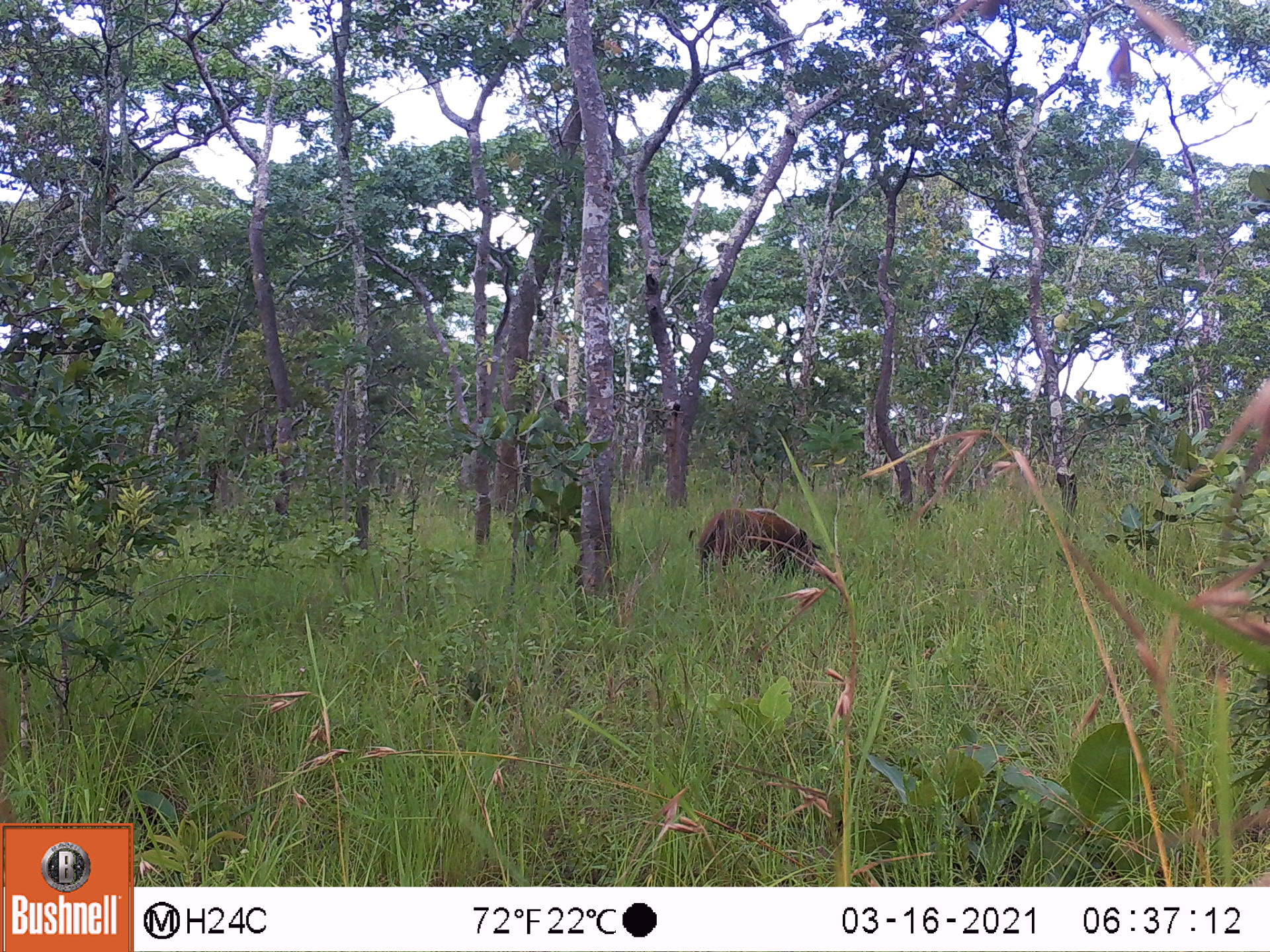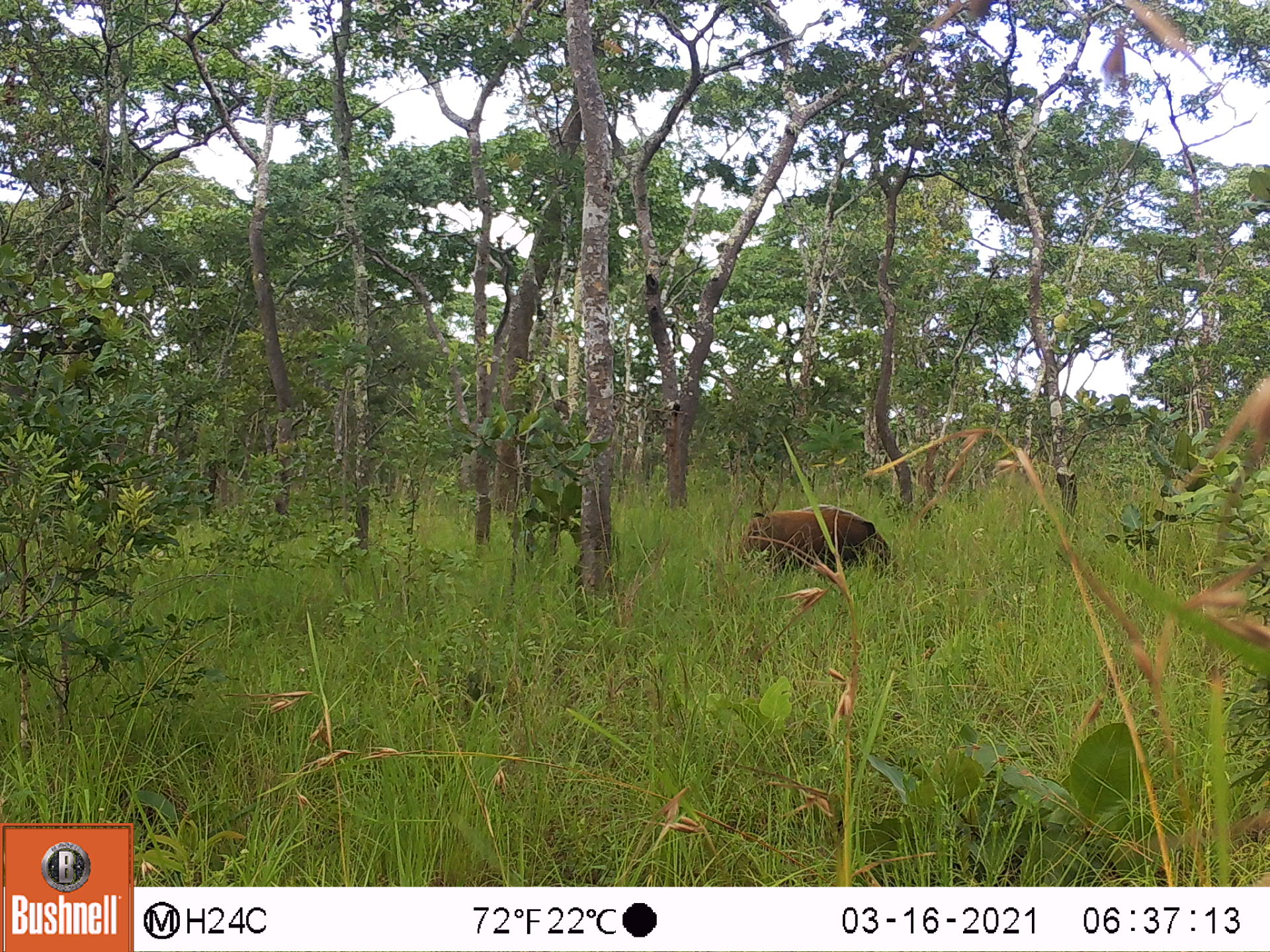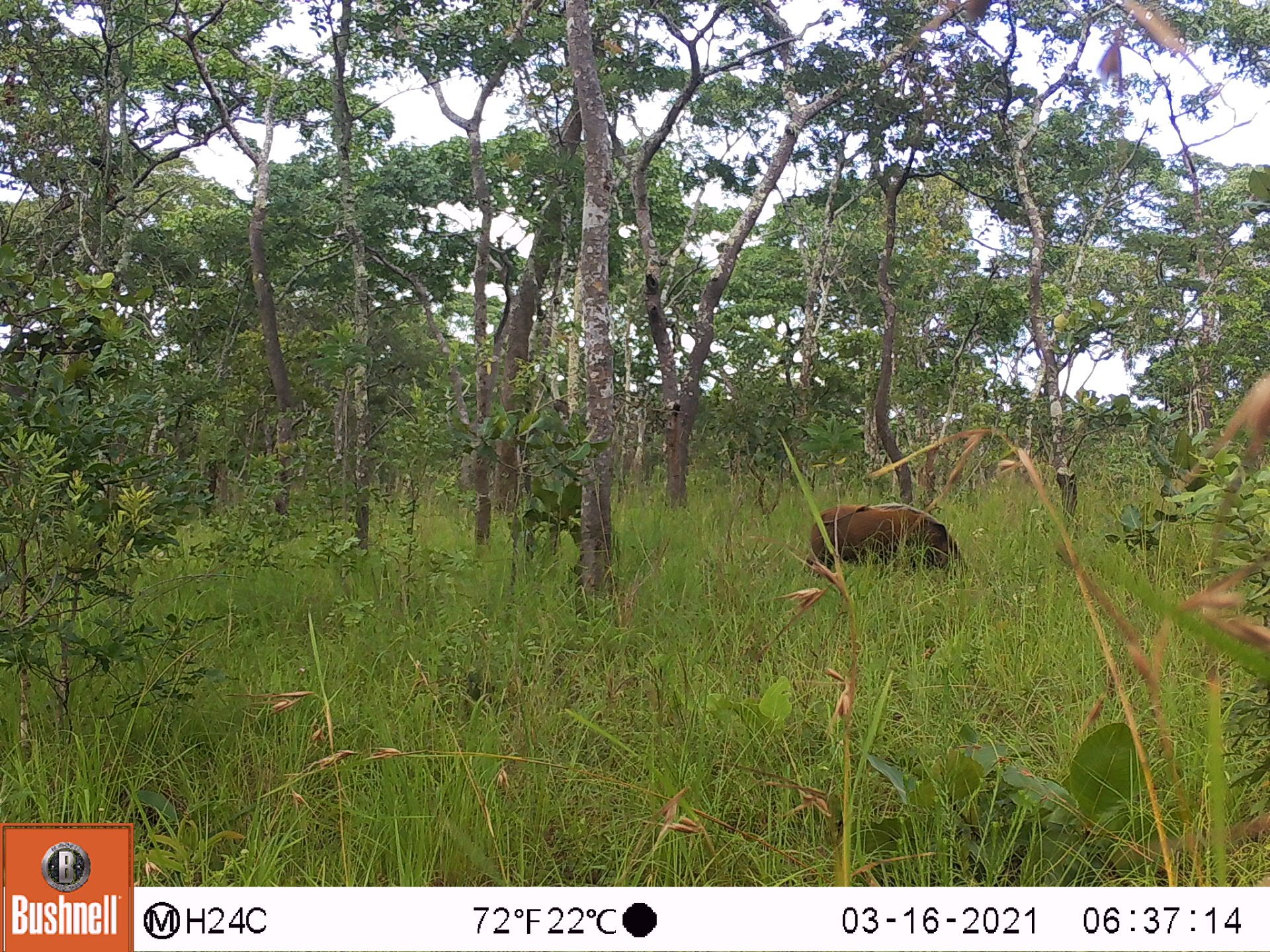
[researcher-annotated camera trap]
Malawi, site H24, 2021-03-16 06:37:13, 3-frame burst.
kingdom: Animalia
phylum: Chordata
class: Mammalia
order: Artiodactyla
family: Suidae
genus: Potamochoerus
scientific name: Potamochoerus larvatus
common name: bushpig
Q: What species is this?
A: Bushpig (Potamochoerus larvatus).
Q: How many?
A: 1.